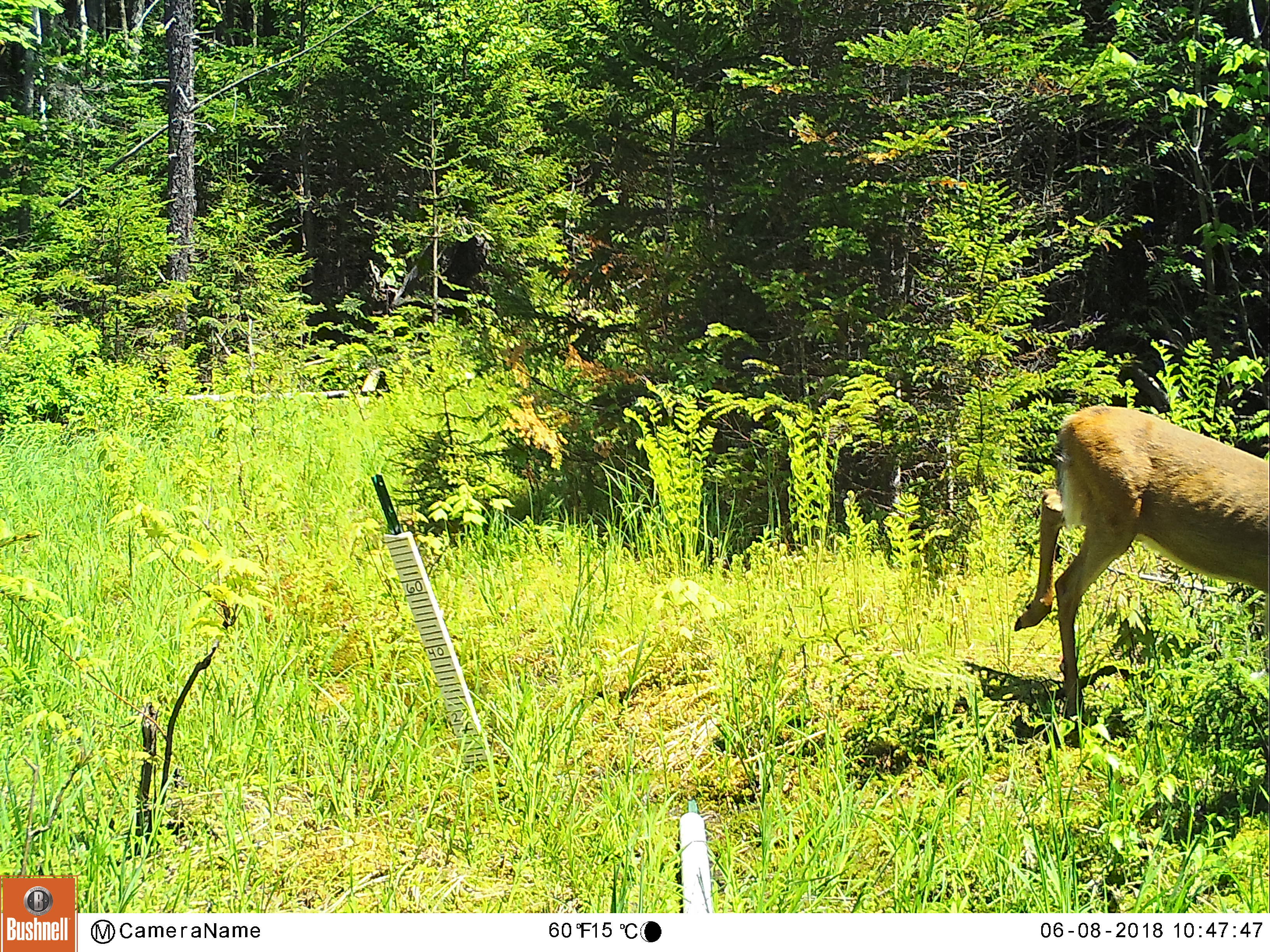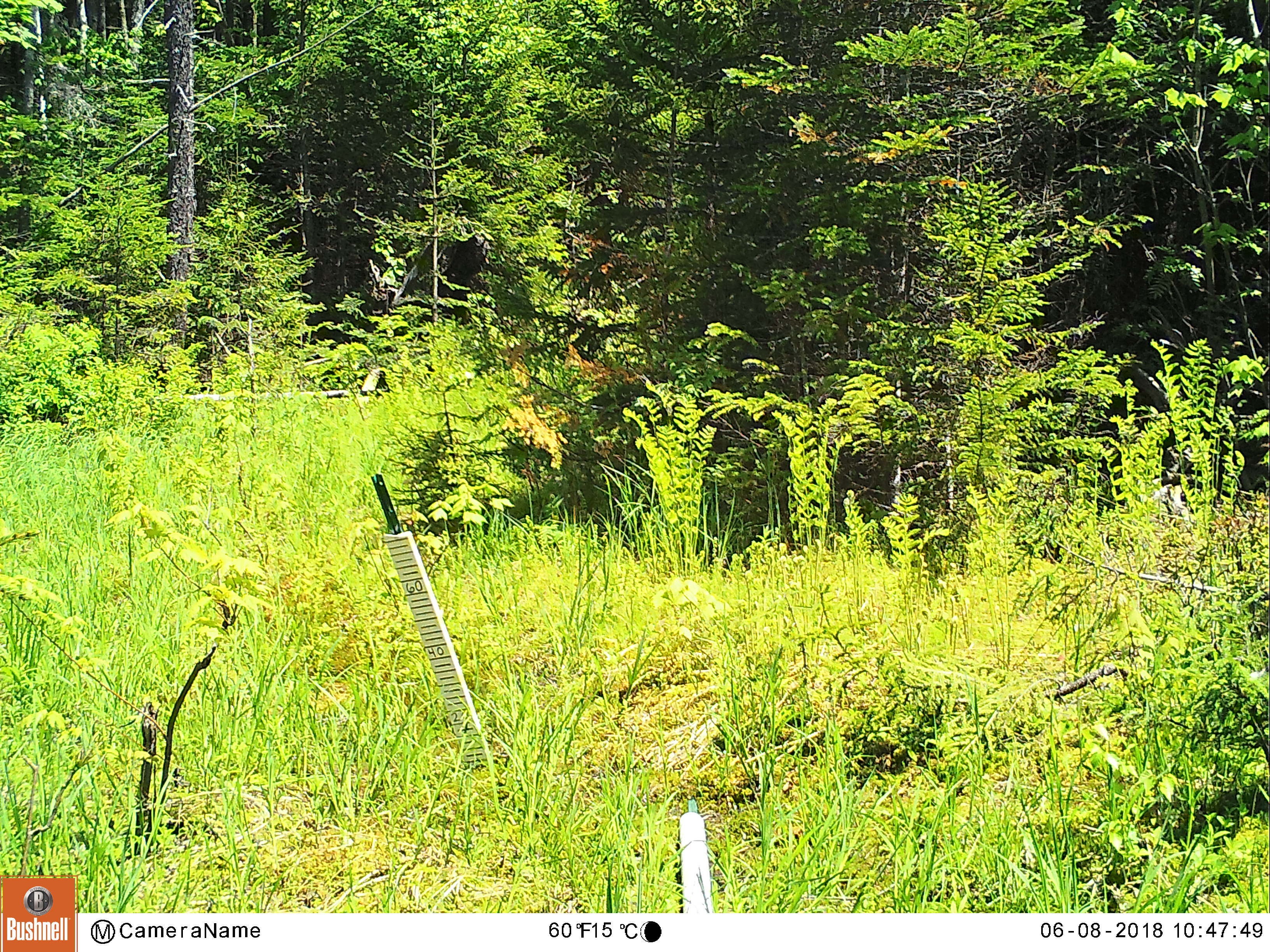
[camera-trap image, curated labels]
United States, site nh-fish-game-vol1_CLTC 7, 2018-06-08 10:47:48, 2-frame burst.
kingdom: Animalia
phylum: Chordata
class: Mammalia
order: Artiodactyla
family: Cervidae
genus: Odocoileus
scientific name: Odocoileus virginianus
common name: white-tailed deer